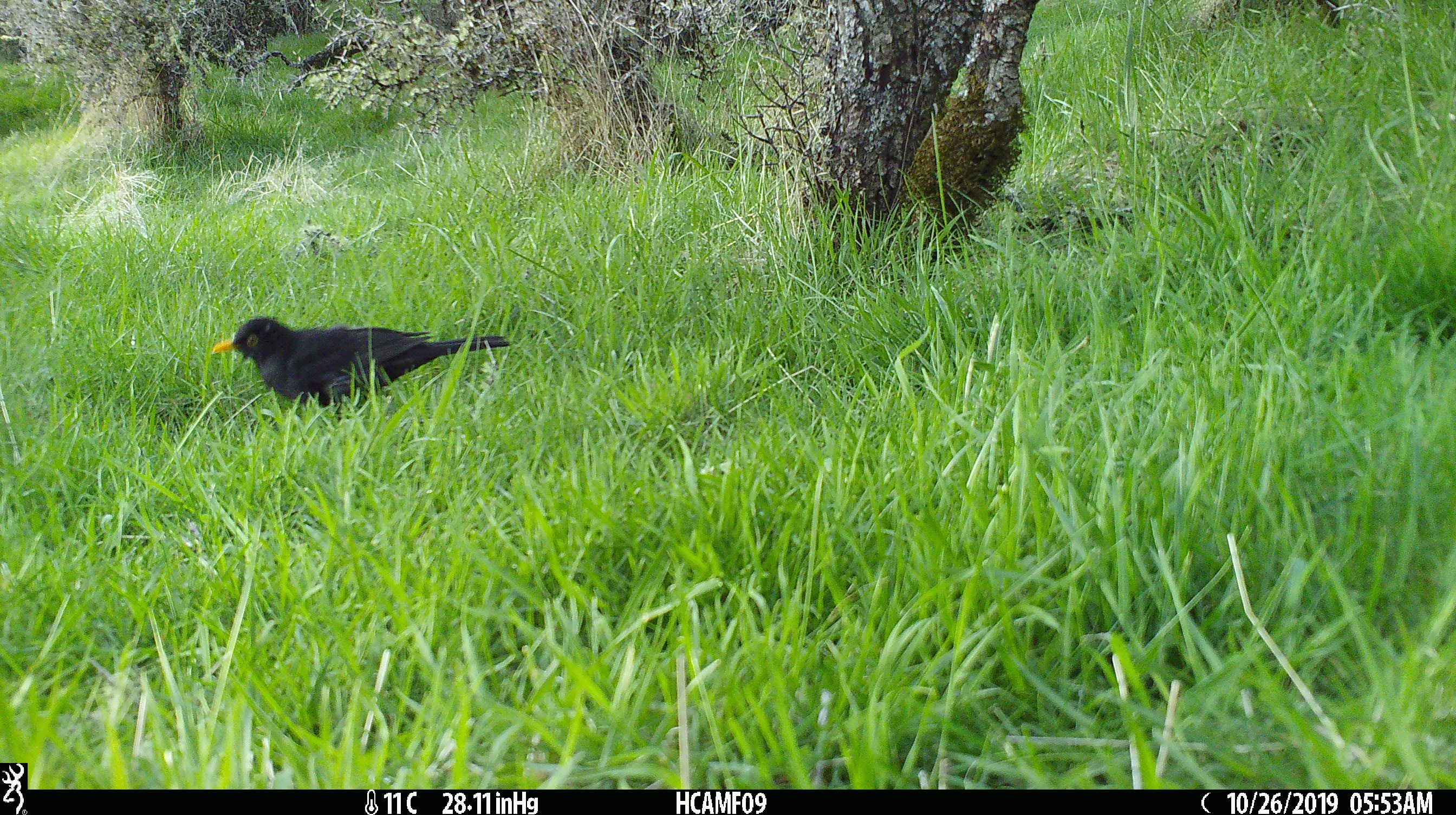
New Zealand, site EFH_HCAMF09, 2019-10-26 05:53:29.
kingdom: Animalia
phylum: Chordata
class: Aves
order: Passeriformes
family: Turdidae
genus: Turdus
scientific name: Turdus merula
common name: eurasian blackbird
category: blackbird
Blackbird (eurasian blackbird) (Turdus merula).